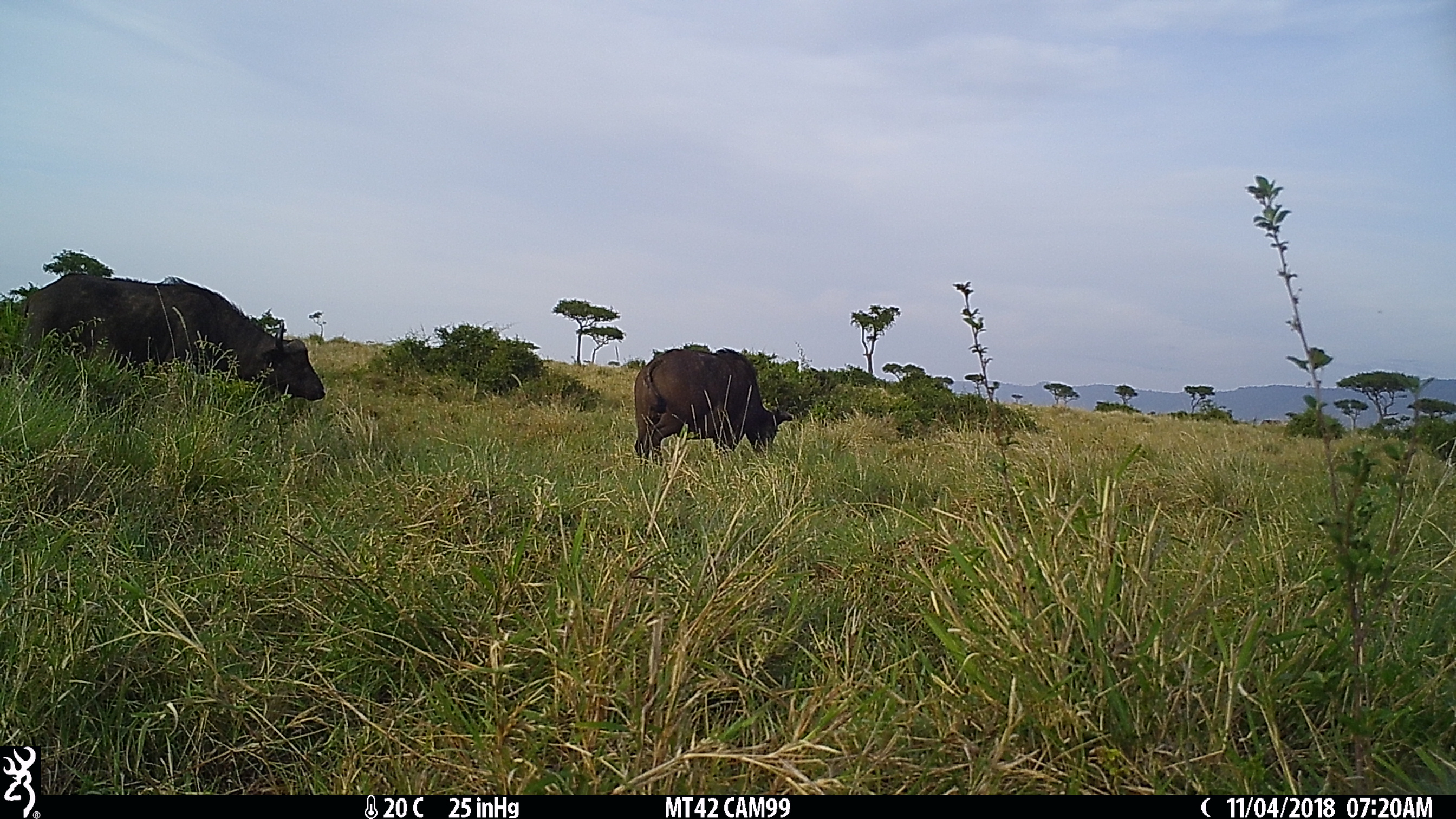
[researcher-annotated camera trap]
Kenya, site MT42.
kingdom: Animalia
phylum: Chordata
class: Mammalia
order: Artiodactyla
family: Bovidae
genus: Syncerus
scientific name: Syncerus caffer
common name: buffalo